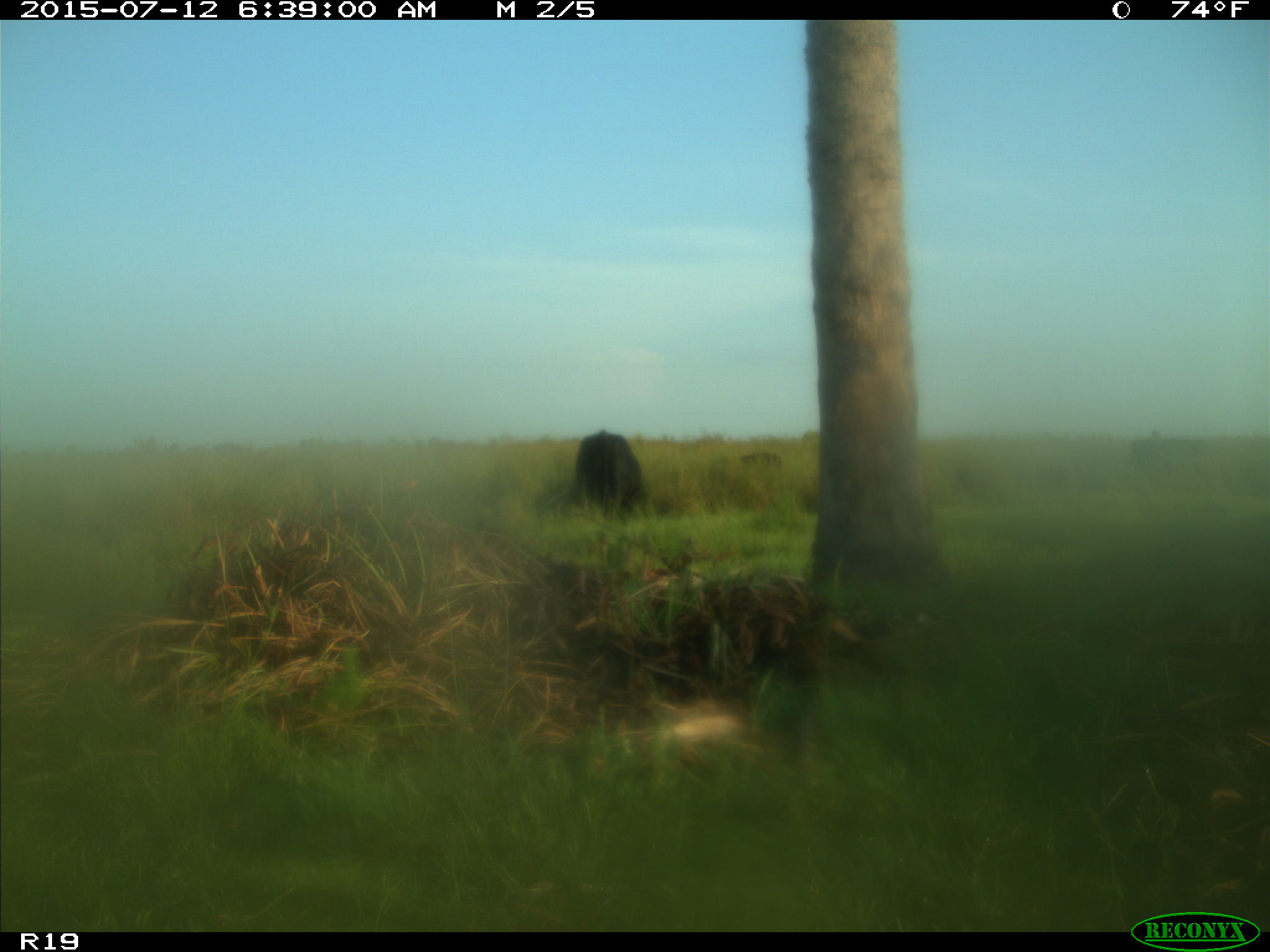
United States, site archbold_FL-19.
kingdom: Animalia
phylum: Chordata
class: Mammalia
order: Artiodactyla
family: Bovidae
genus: Bos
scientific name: Bos taurus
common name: domestic cow